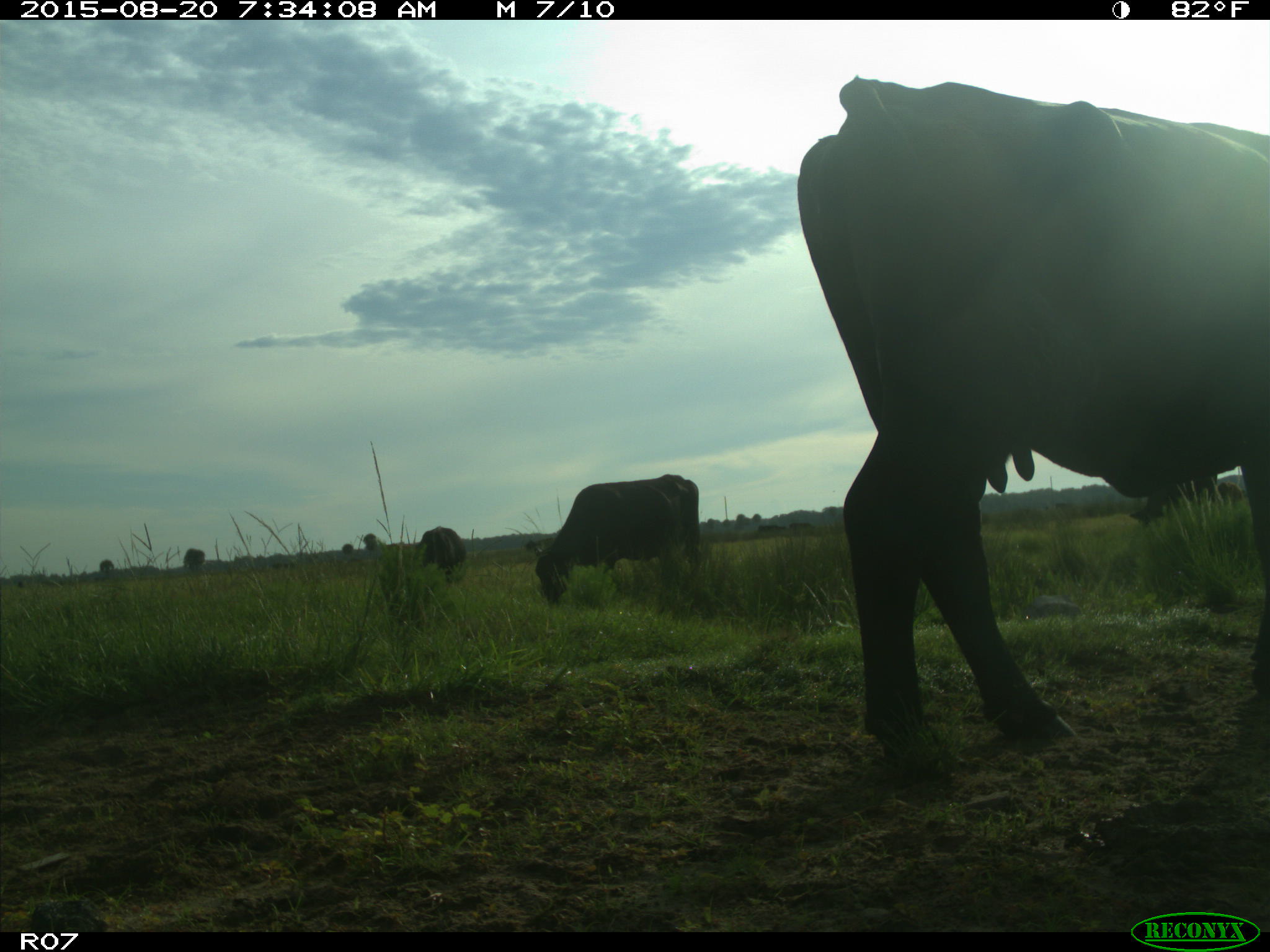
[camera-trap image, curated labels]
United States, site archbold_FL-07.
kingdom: Animalia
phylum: Chordata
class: Mammalia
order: Artiodactyla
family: Bovidae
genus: Bos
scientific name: Bos taurus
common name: domestic cow